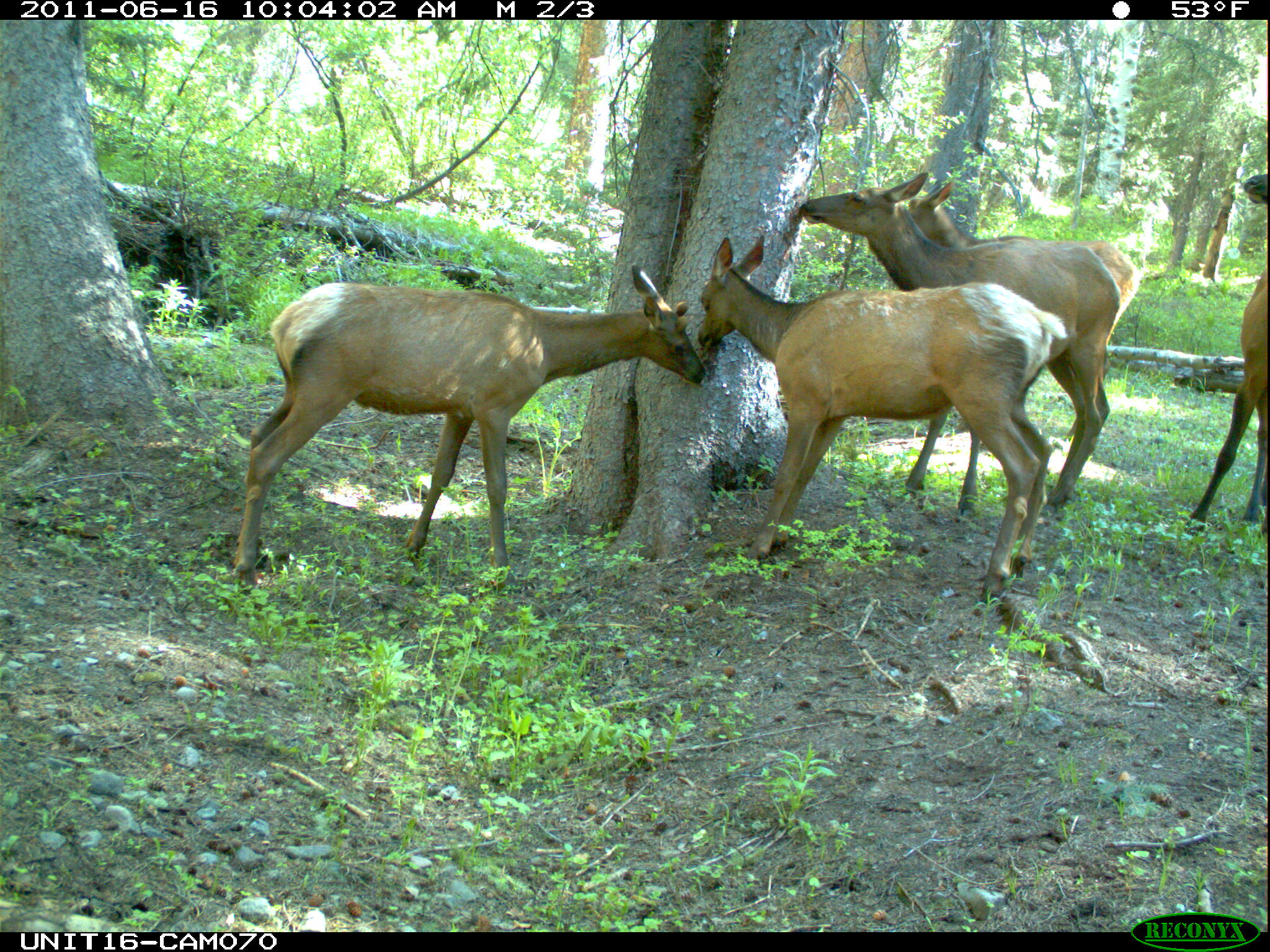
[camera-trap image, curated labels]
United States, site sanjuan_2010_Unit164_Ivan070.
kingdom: Animalia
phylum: Chordata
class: Mammalia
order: Artiodactyla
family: Cervidae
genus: Cervus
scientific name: Cervus elaphus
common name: red deer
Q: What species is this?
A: Cervus elaphus (red deer).